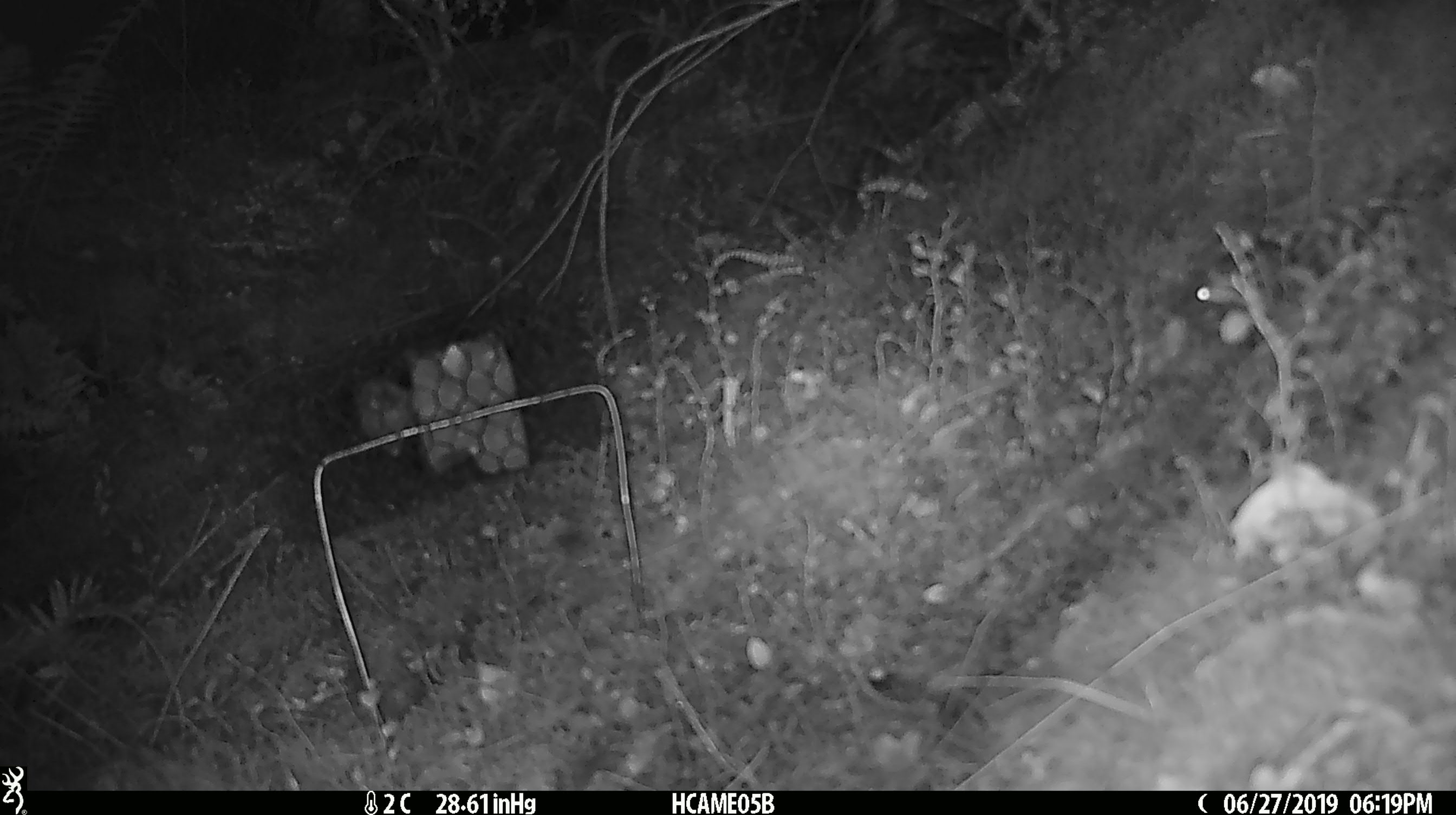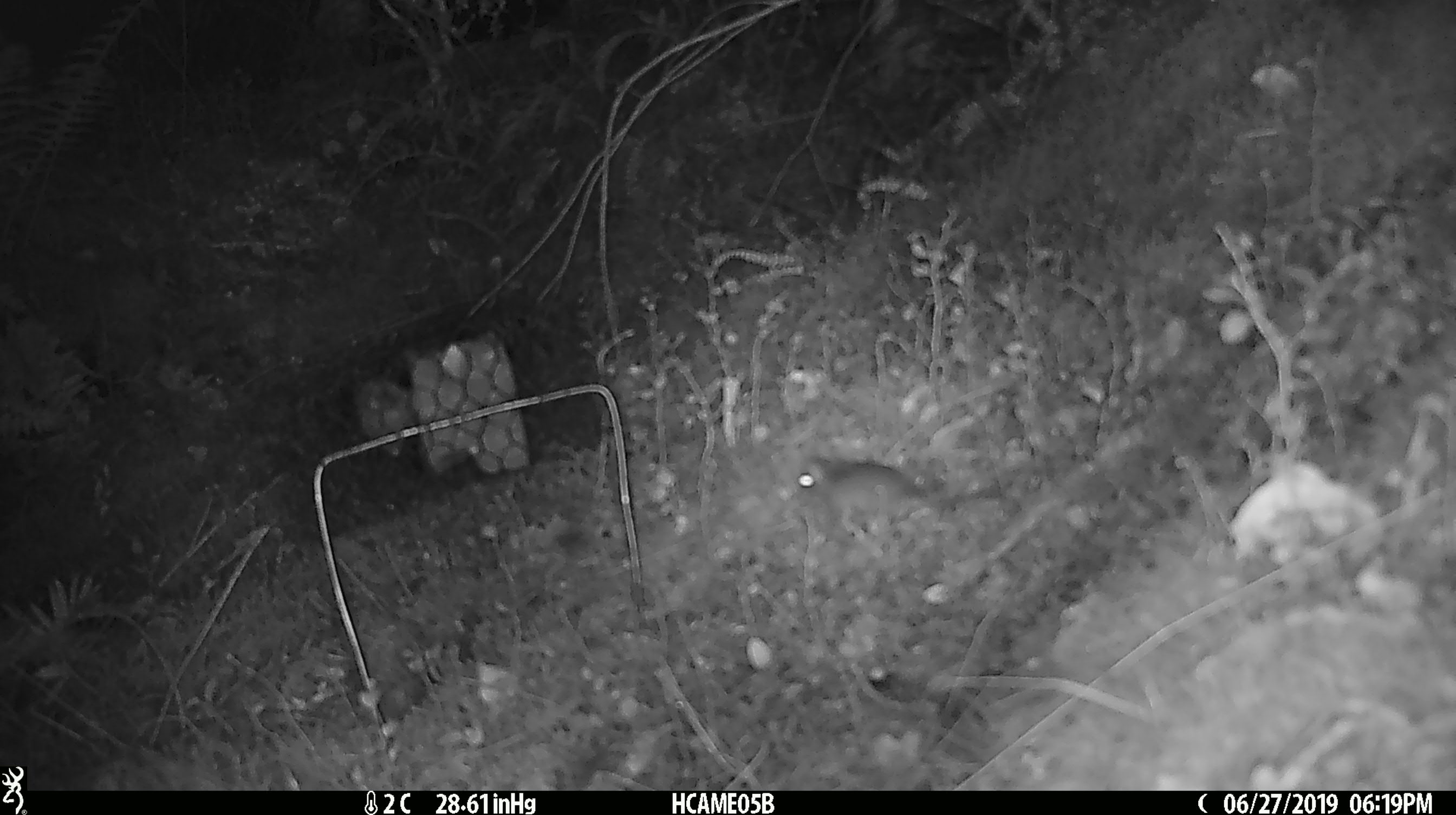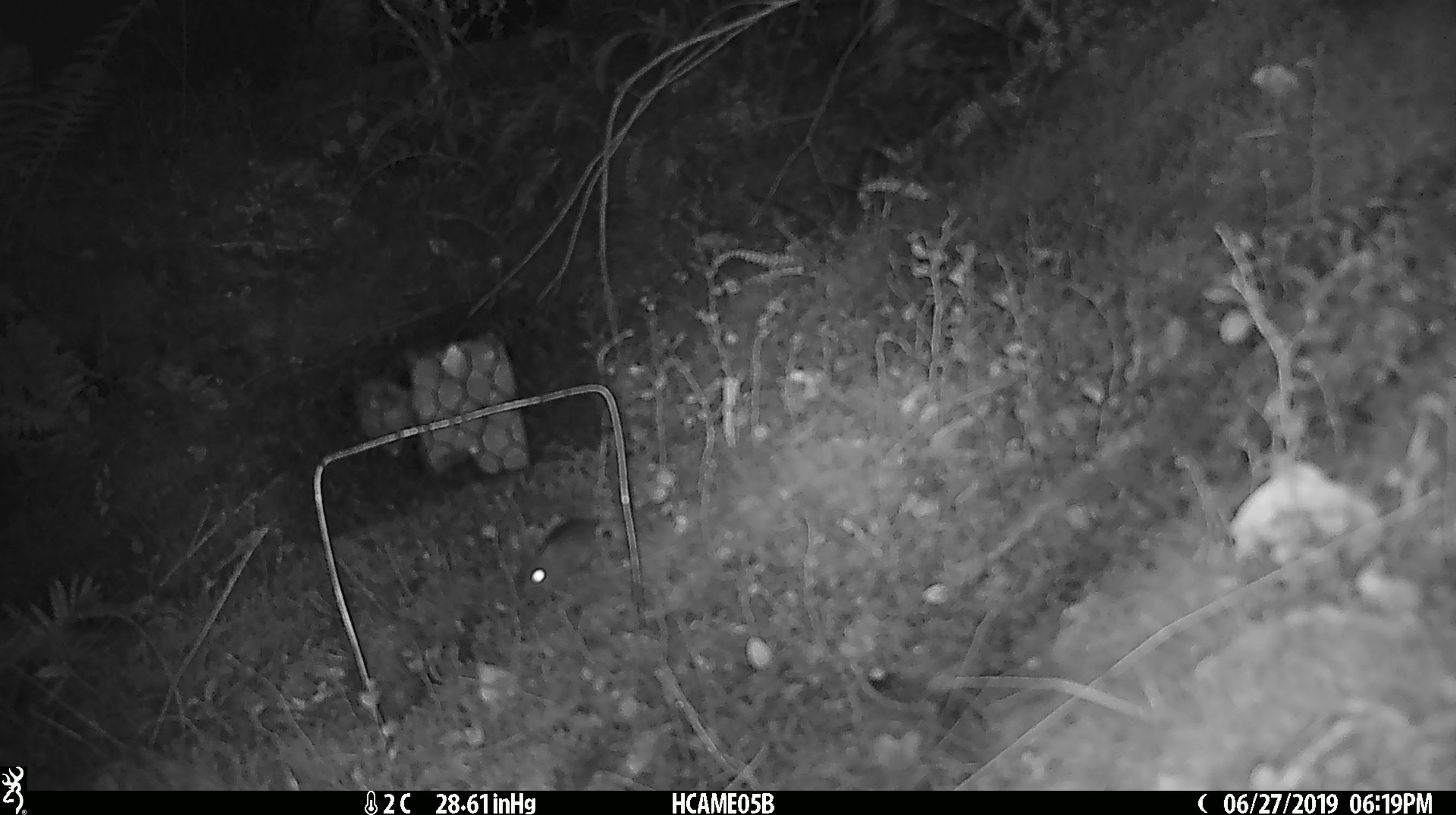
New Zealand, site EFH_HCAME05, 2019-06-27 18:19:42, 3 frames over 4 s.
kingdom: Animalia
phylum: Chordata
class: Mammalia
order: Rodentia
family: Muridae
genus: Mus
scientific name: Mus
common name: mouse